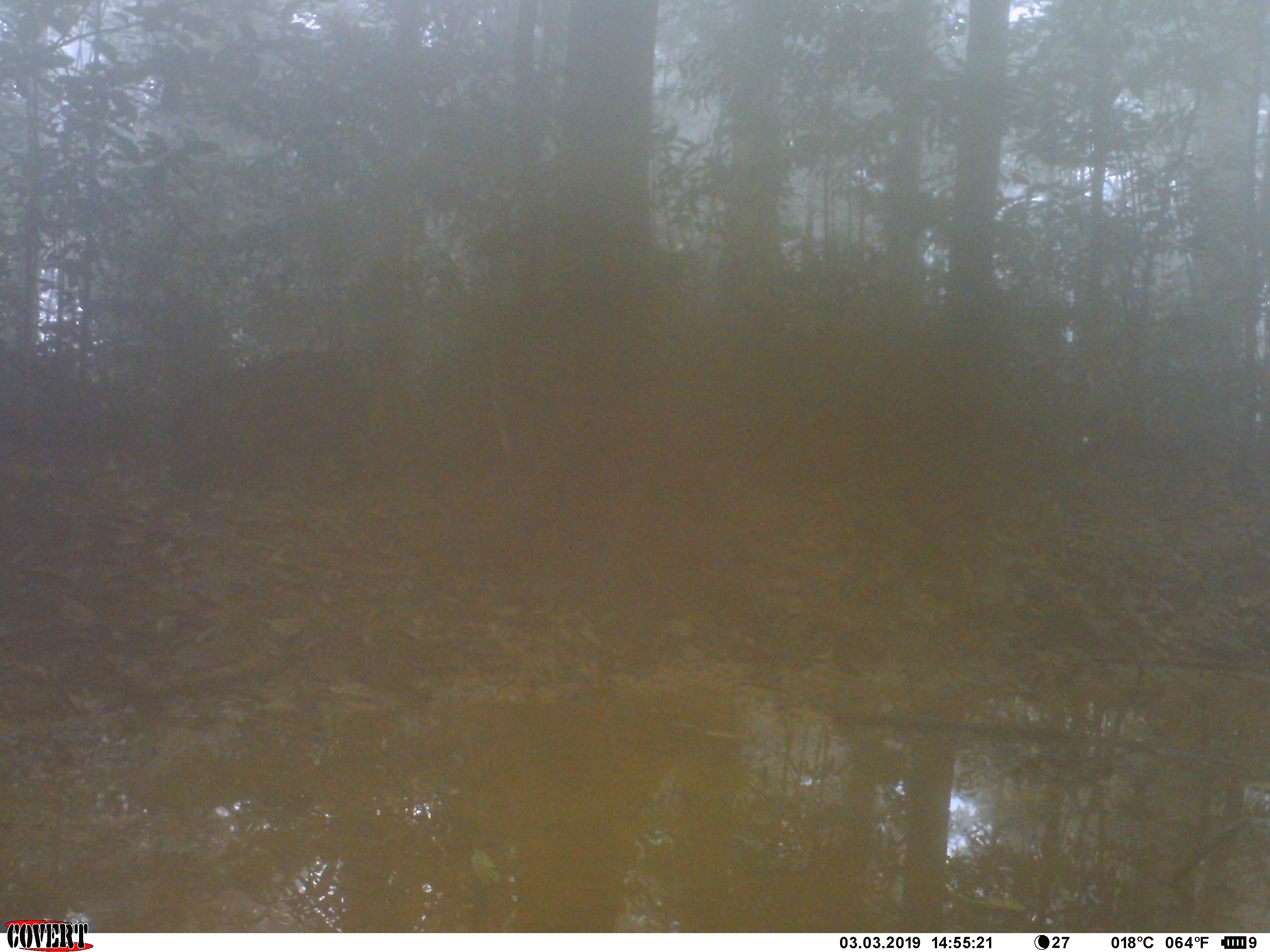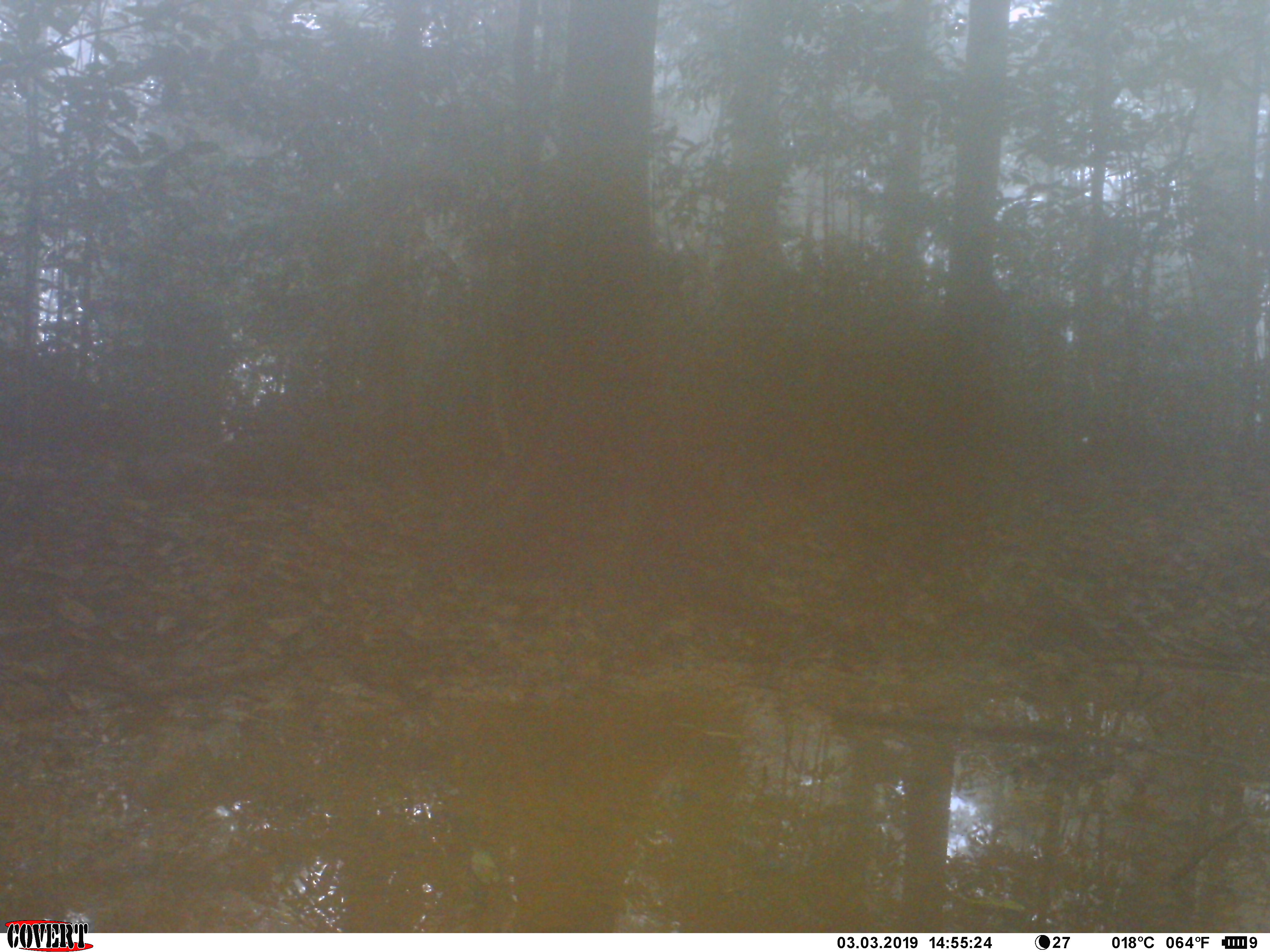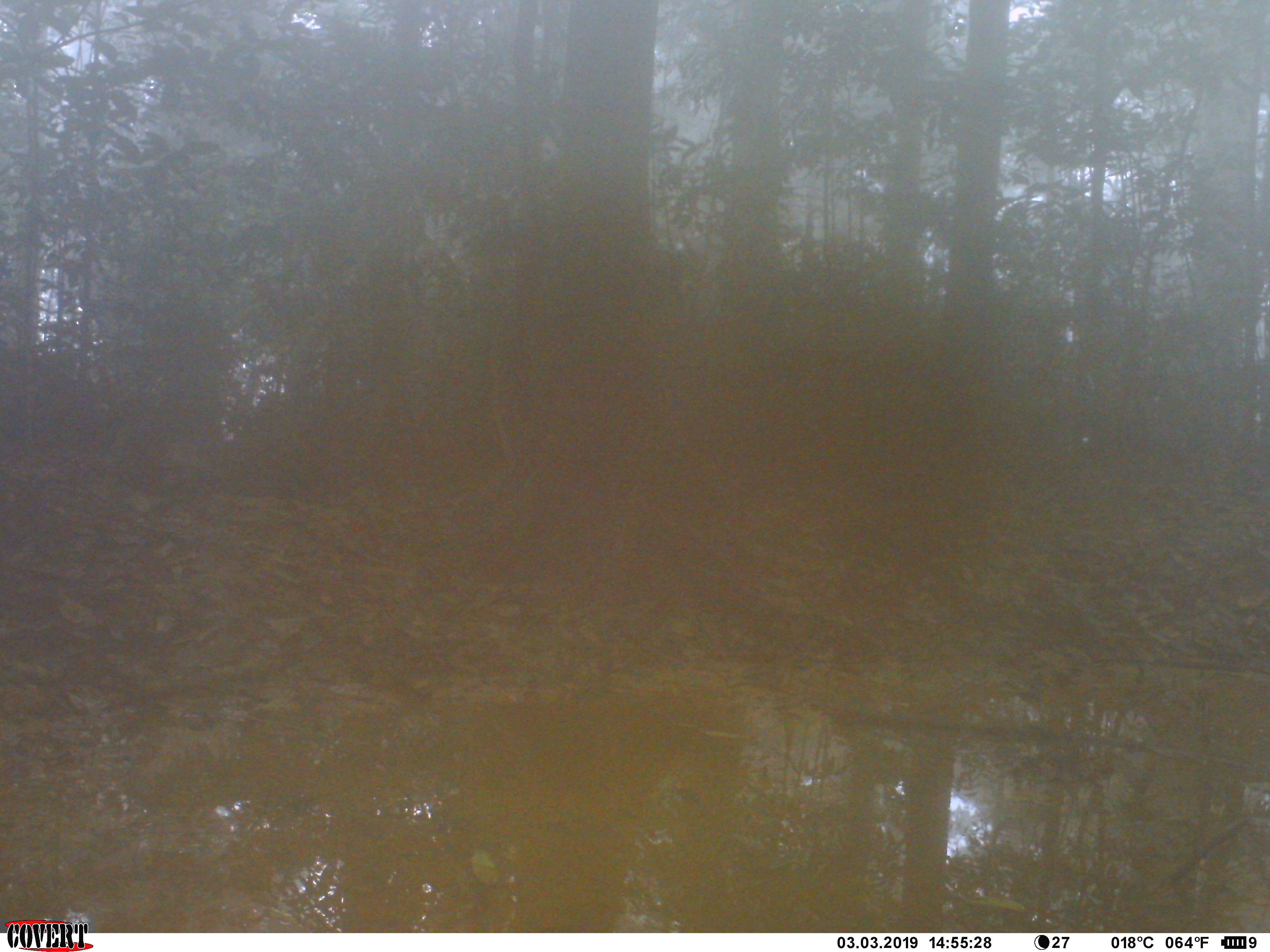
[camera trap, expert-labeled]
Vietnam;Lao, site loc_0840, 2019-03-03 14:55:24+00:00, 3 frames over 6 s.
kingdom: Animalia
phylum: Chordata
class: Mammalia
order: Artiodactyla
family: Suidae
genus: Sus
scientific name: Sus scrofa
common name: eurasian wild pig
Eurasian wild pig (Sus scrofa). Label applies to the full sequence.